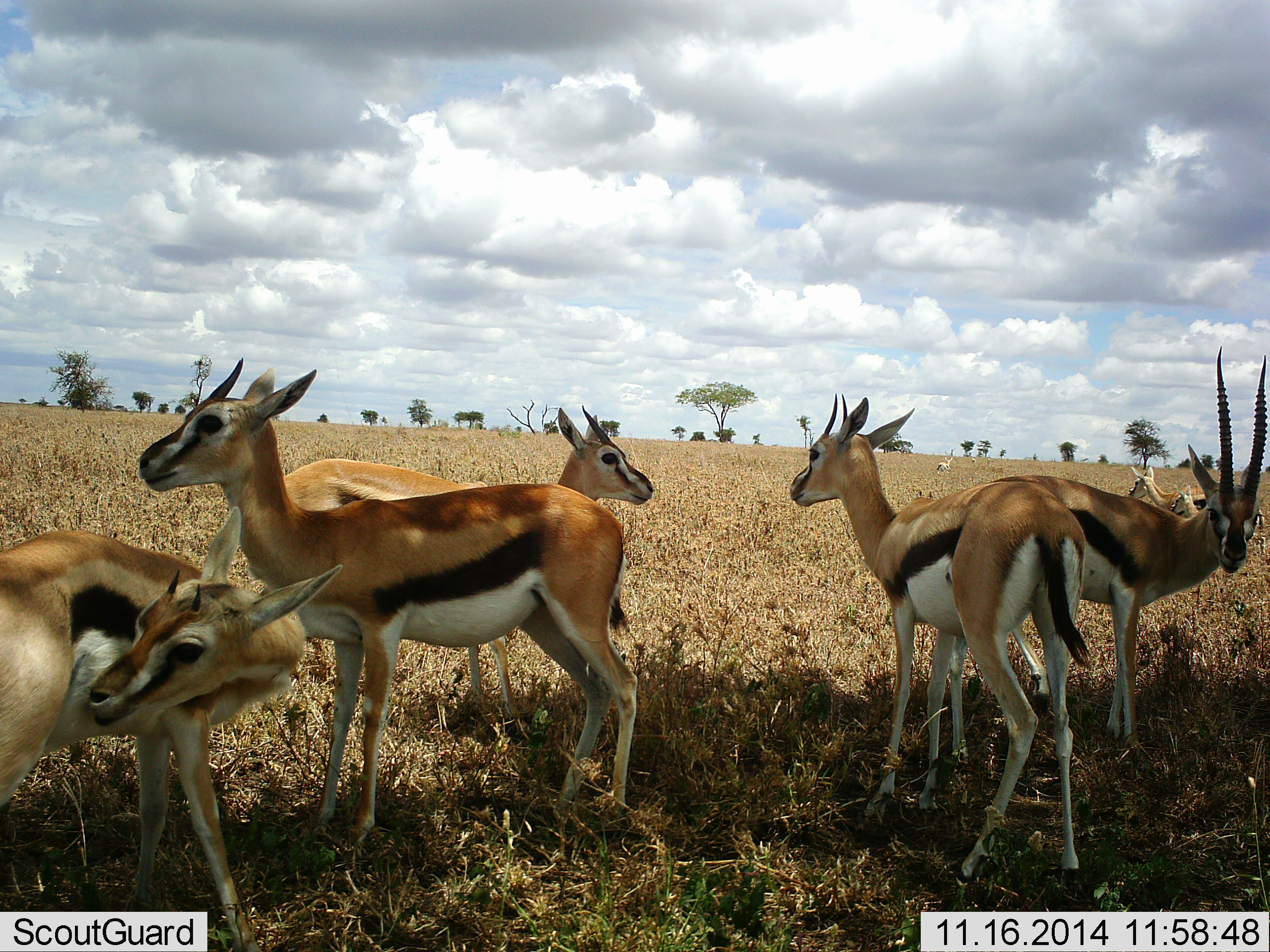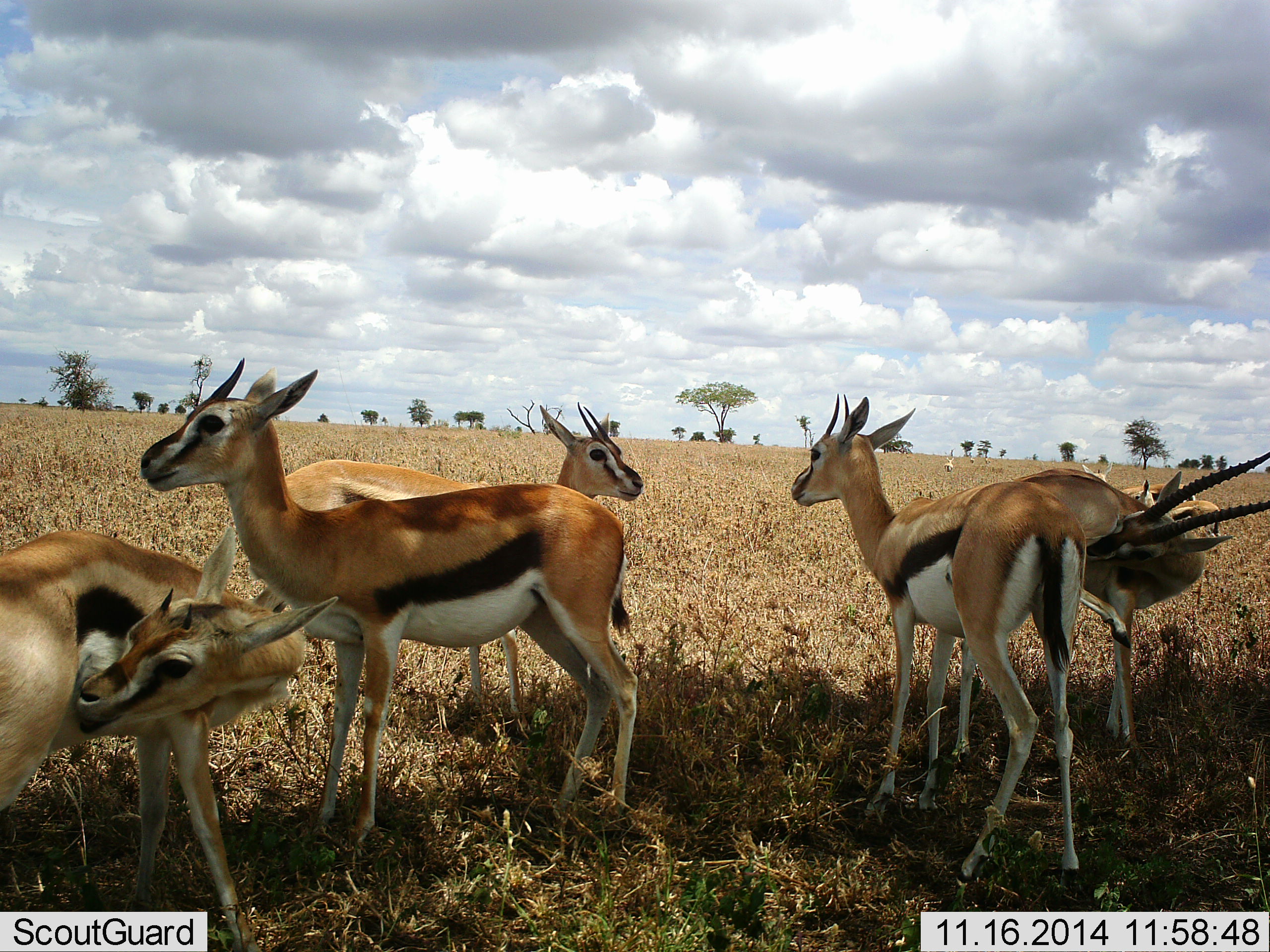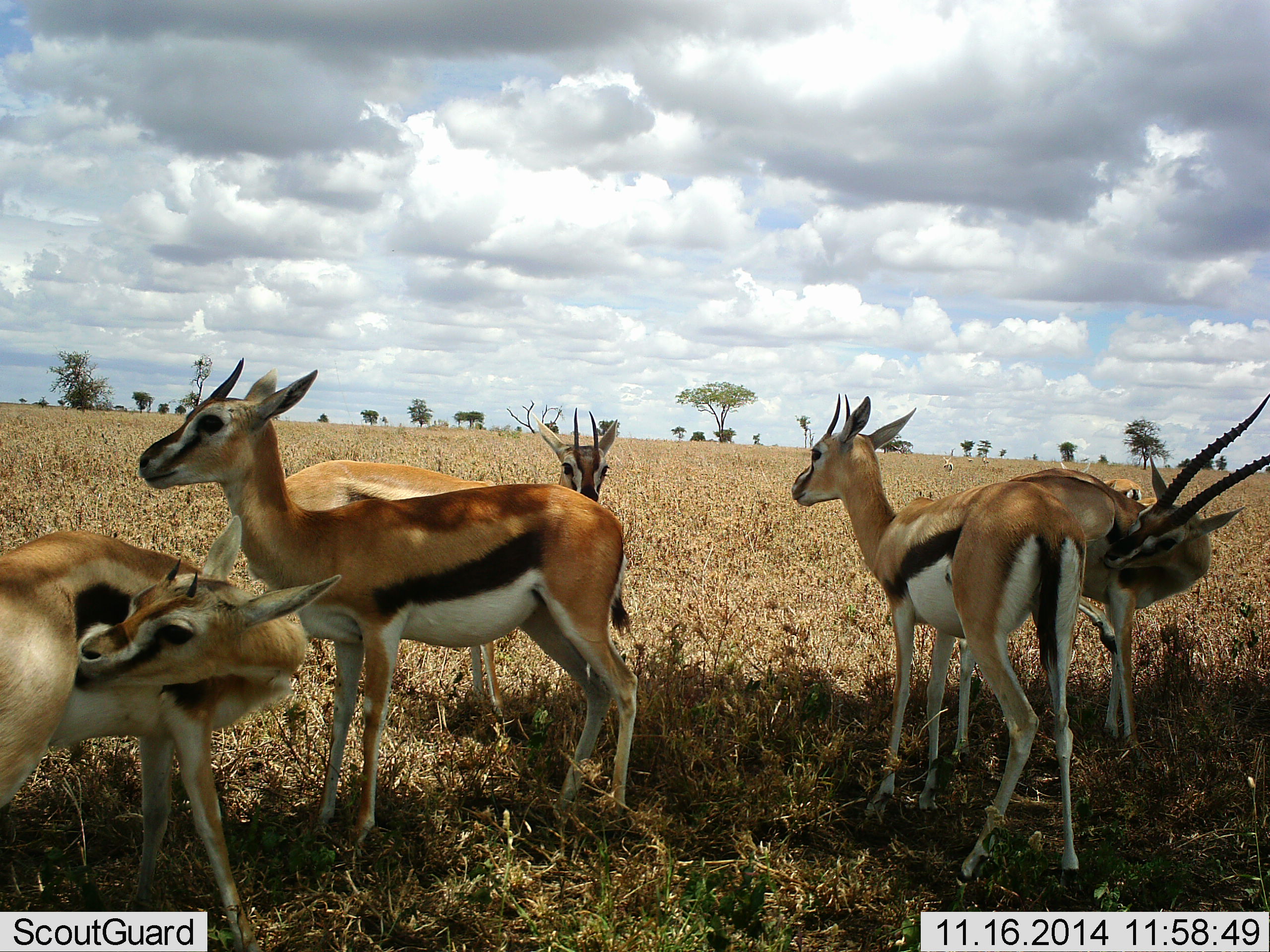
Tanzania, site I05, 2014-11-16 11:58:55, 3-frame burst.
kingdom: Animalia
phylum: Chordata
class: Mammalia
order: Artiodactyla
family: Bovidae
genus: Eudorcas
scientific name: Eudorcas thomsonii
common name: thomson's gazelle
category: gazellethomsons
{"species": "gazellethomsons (thomson's gazelle) (Eudorcas thomsonii)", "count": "6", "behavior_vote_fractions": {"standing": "100%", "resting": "18%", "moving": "9%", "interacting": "0%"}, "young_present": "27%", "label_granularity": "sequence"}